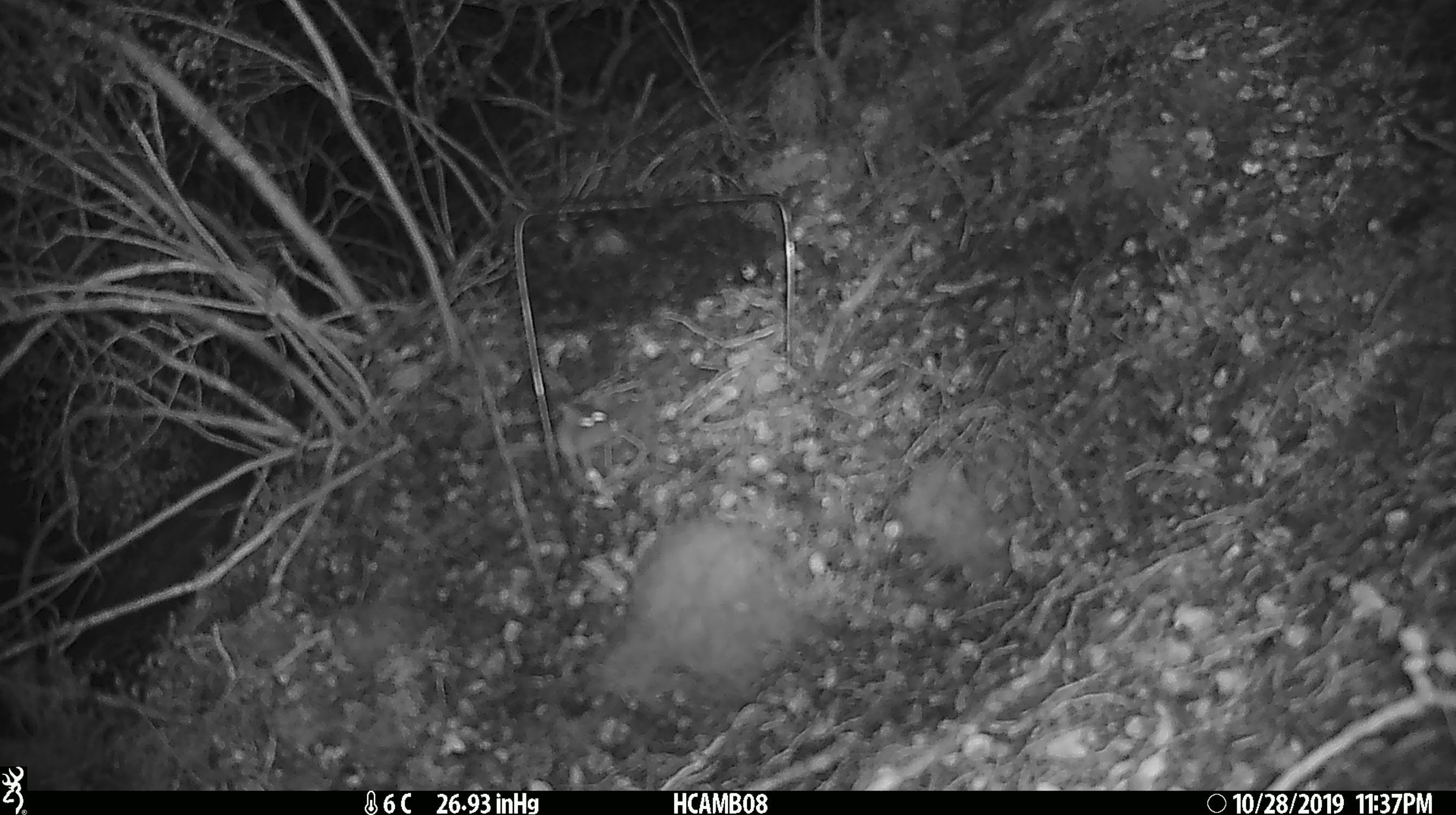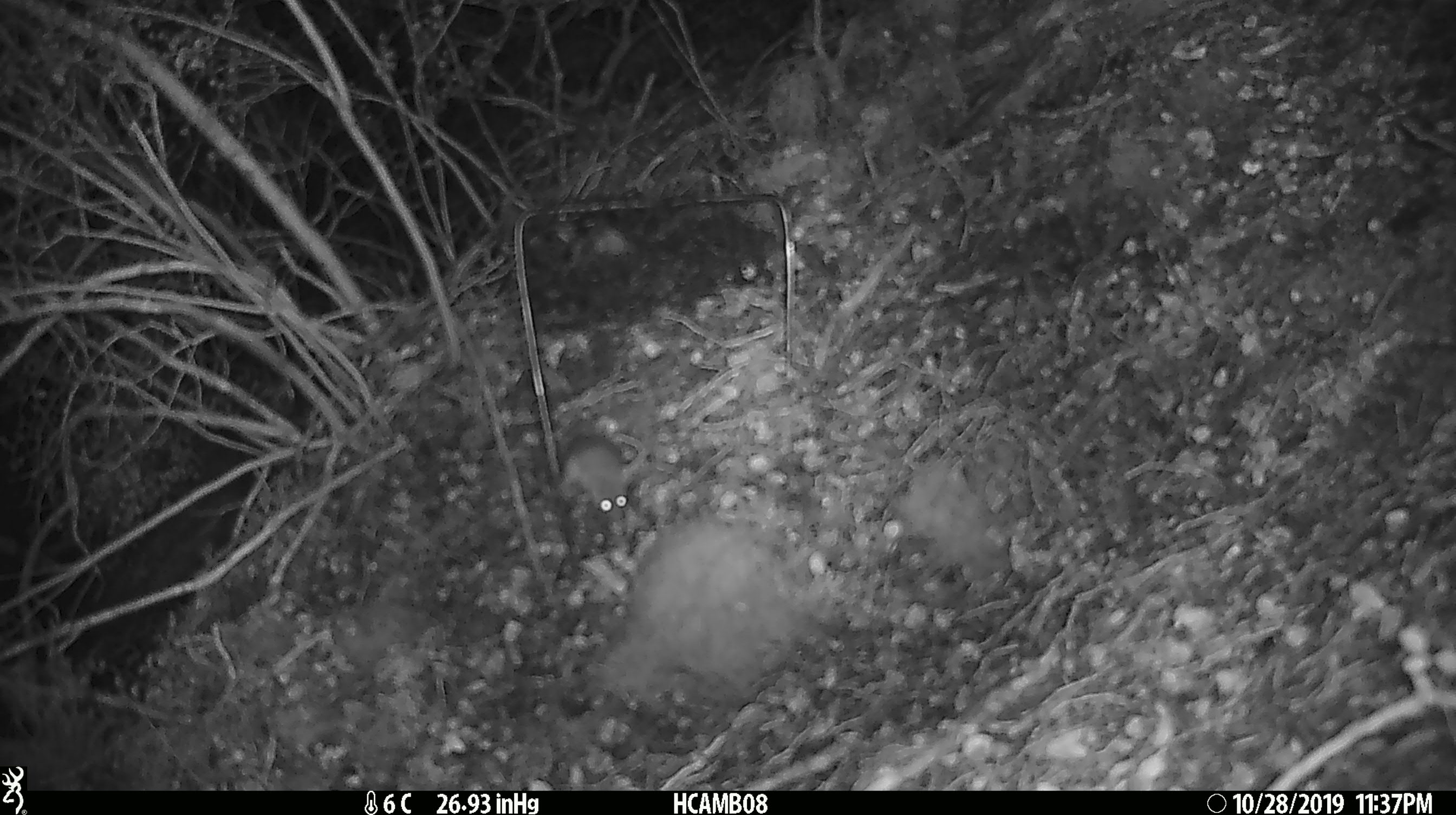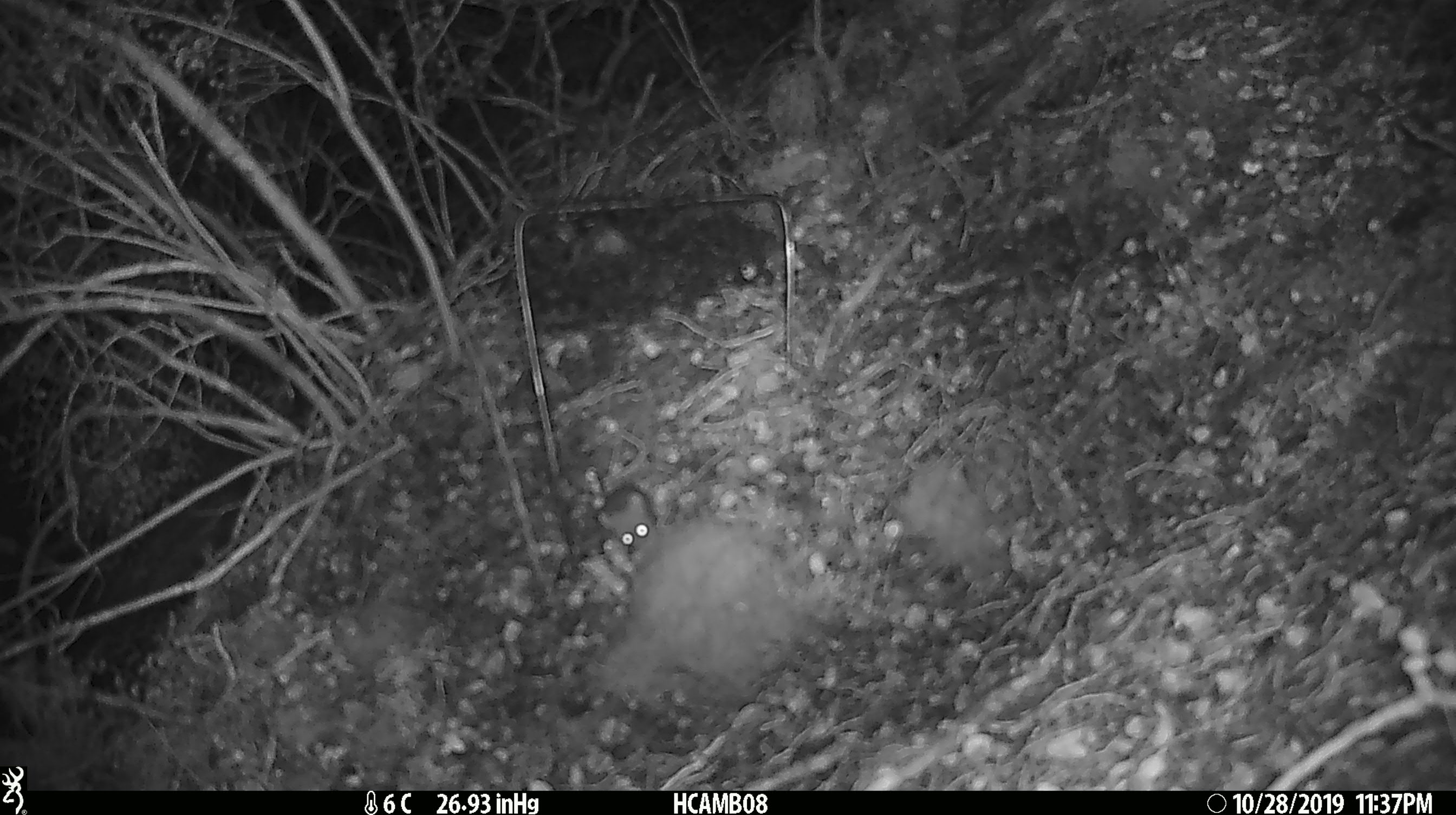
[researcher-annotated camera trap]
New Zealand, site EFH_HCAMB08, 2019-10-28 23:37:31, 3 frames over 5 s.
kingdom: Animalia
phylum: Chordata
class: Mammalia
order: Rodentia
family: Muridae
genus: Mus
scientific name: Mus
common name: mouse